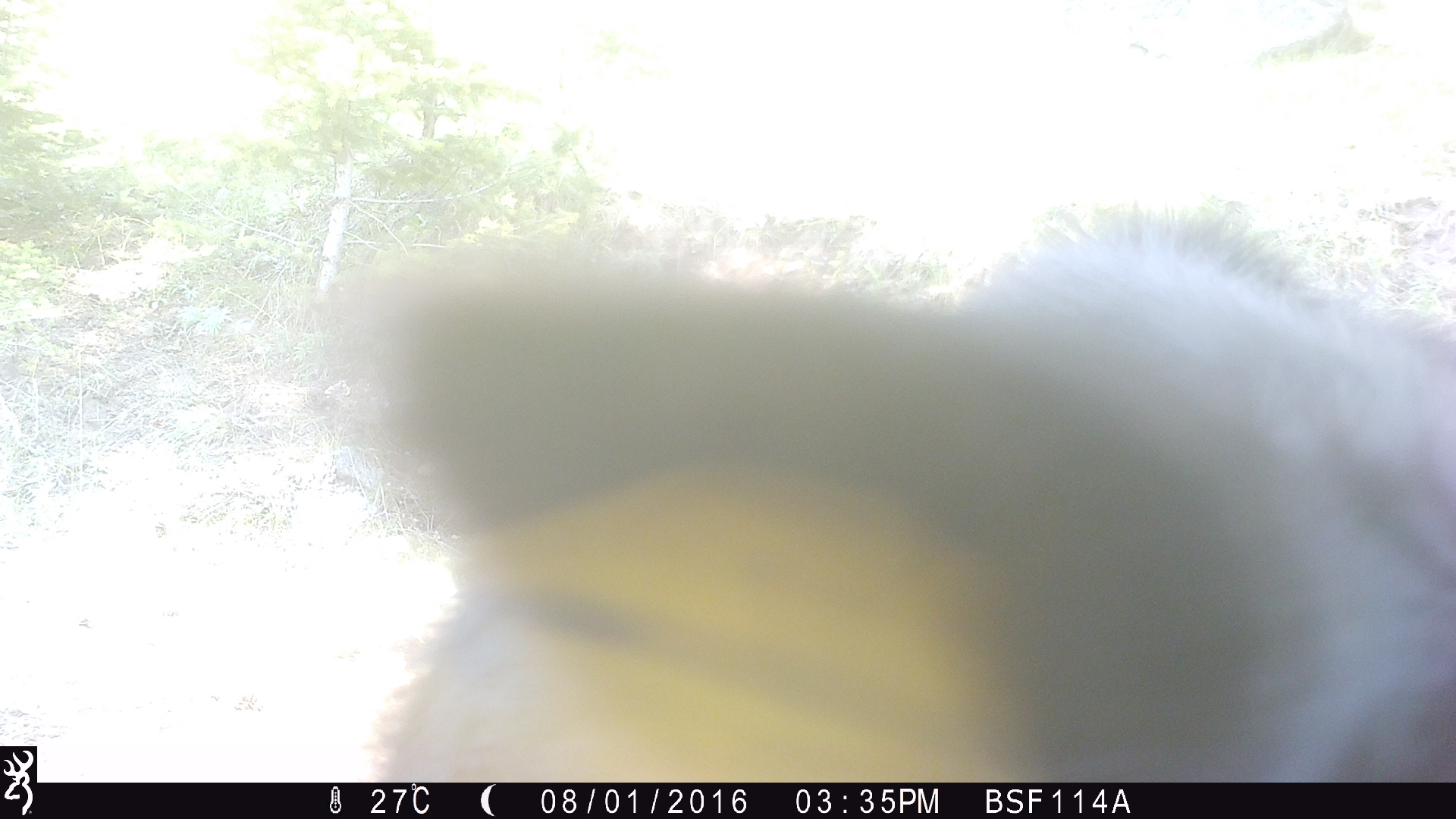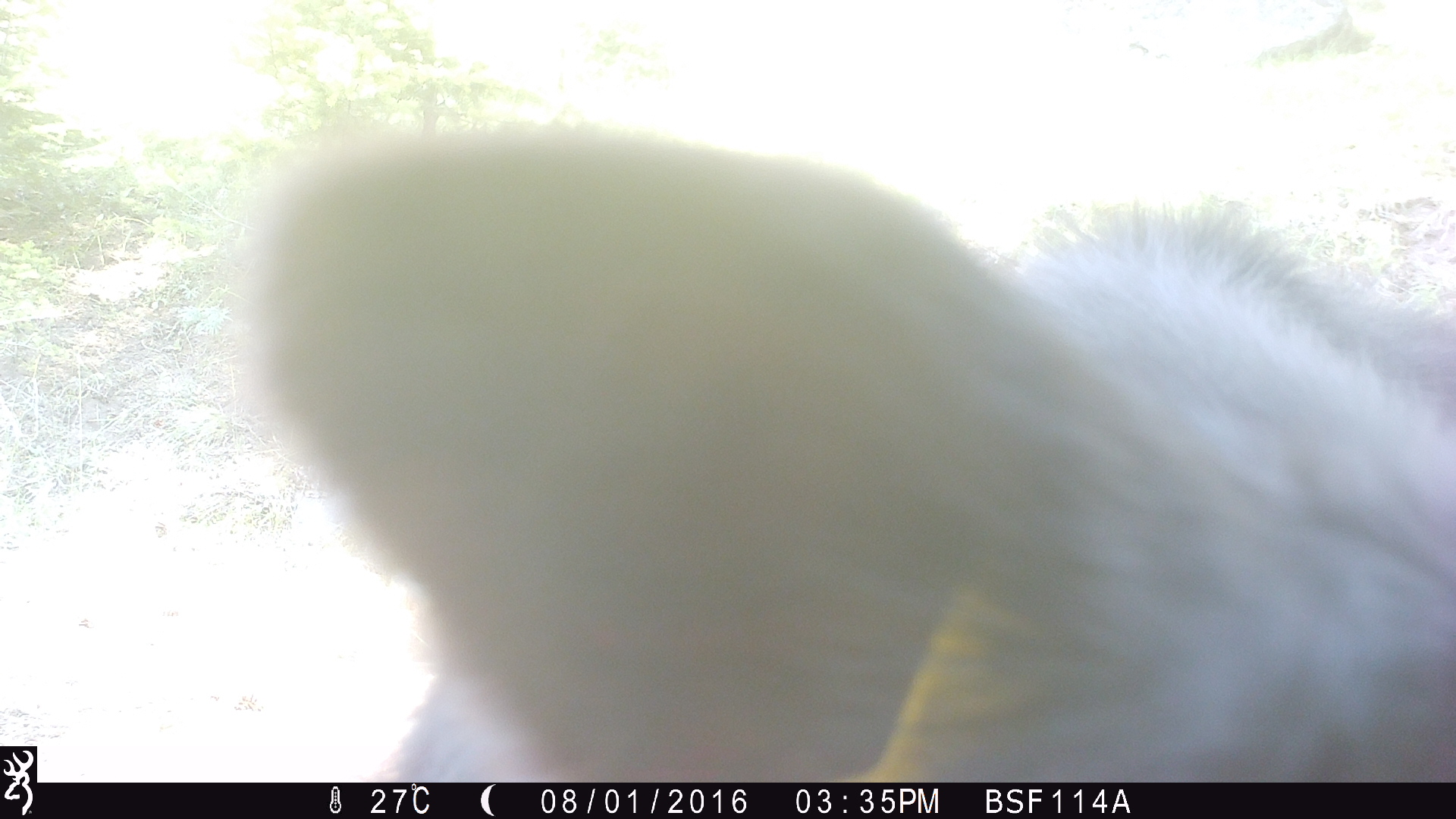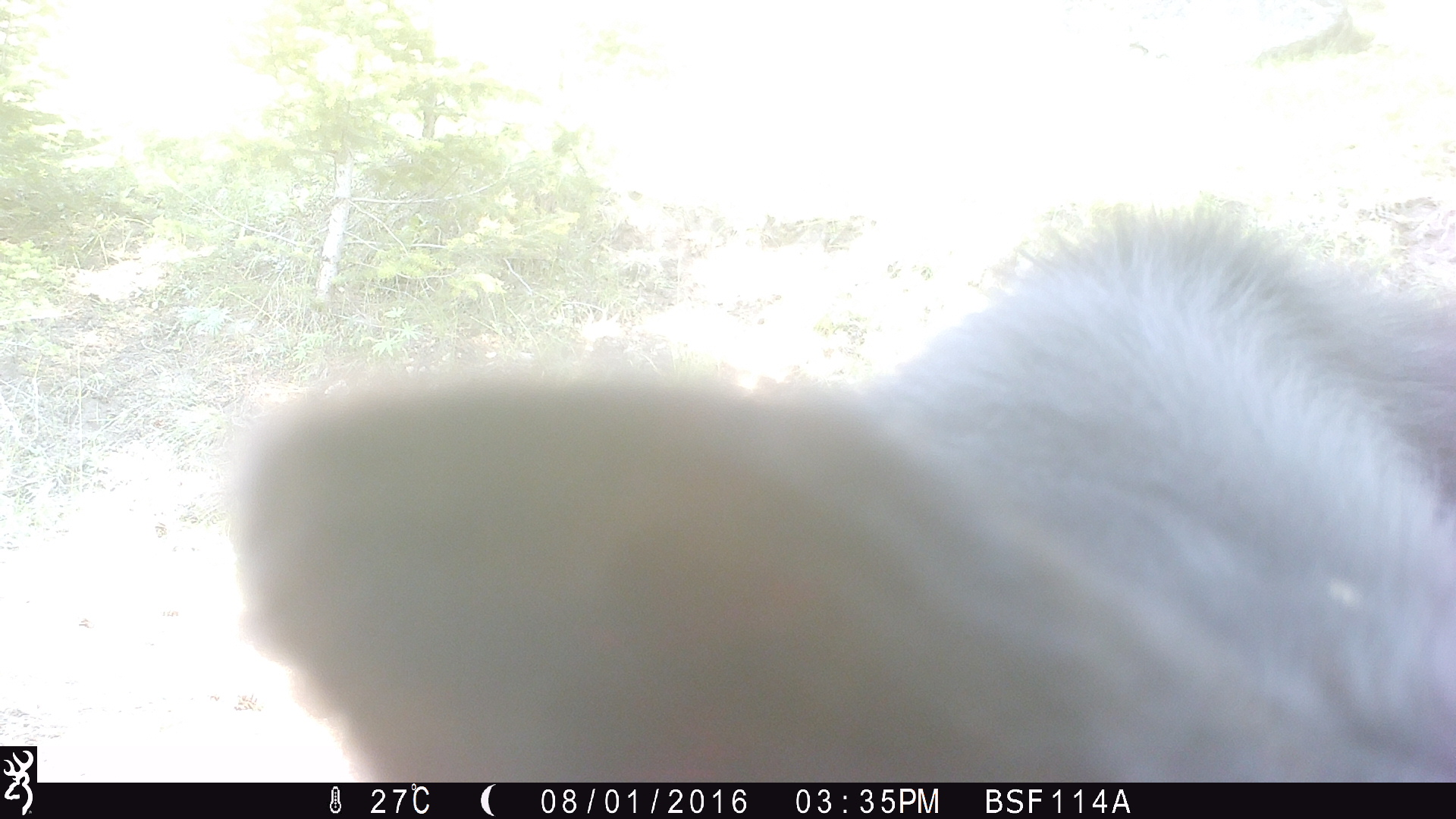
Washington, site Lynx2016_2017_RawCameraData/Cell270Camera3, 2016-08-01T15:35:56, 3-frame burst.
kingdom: Animalia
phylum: Chordata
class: Mammalia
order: Artiodactyla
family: Bovidae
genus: Bos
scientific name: Bos taurus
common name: domestic cattle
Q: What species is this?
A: Domestic cattle (Bos taurus).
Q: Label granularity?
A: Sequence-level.